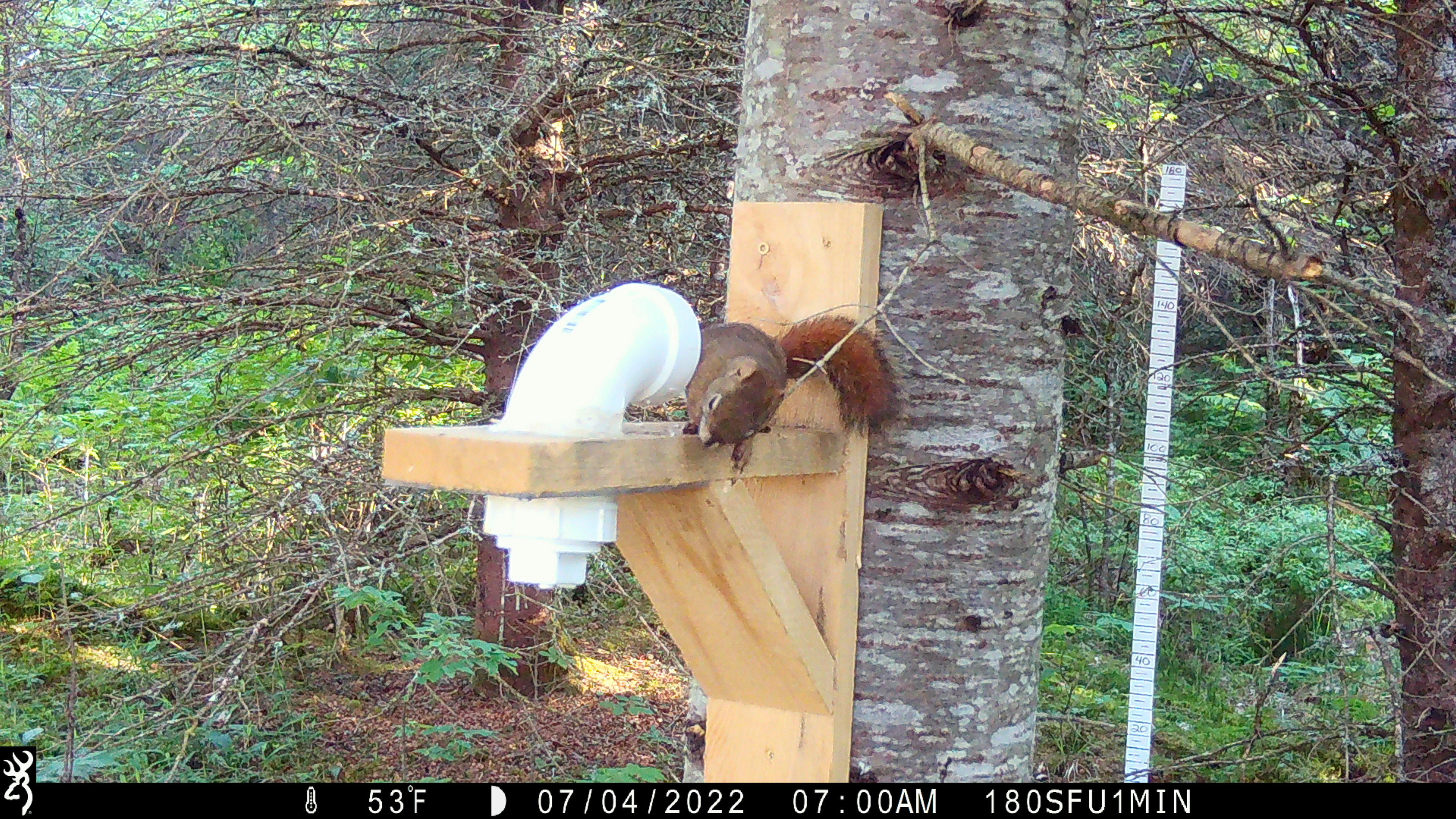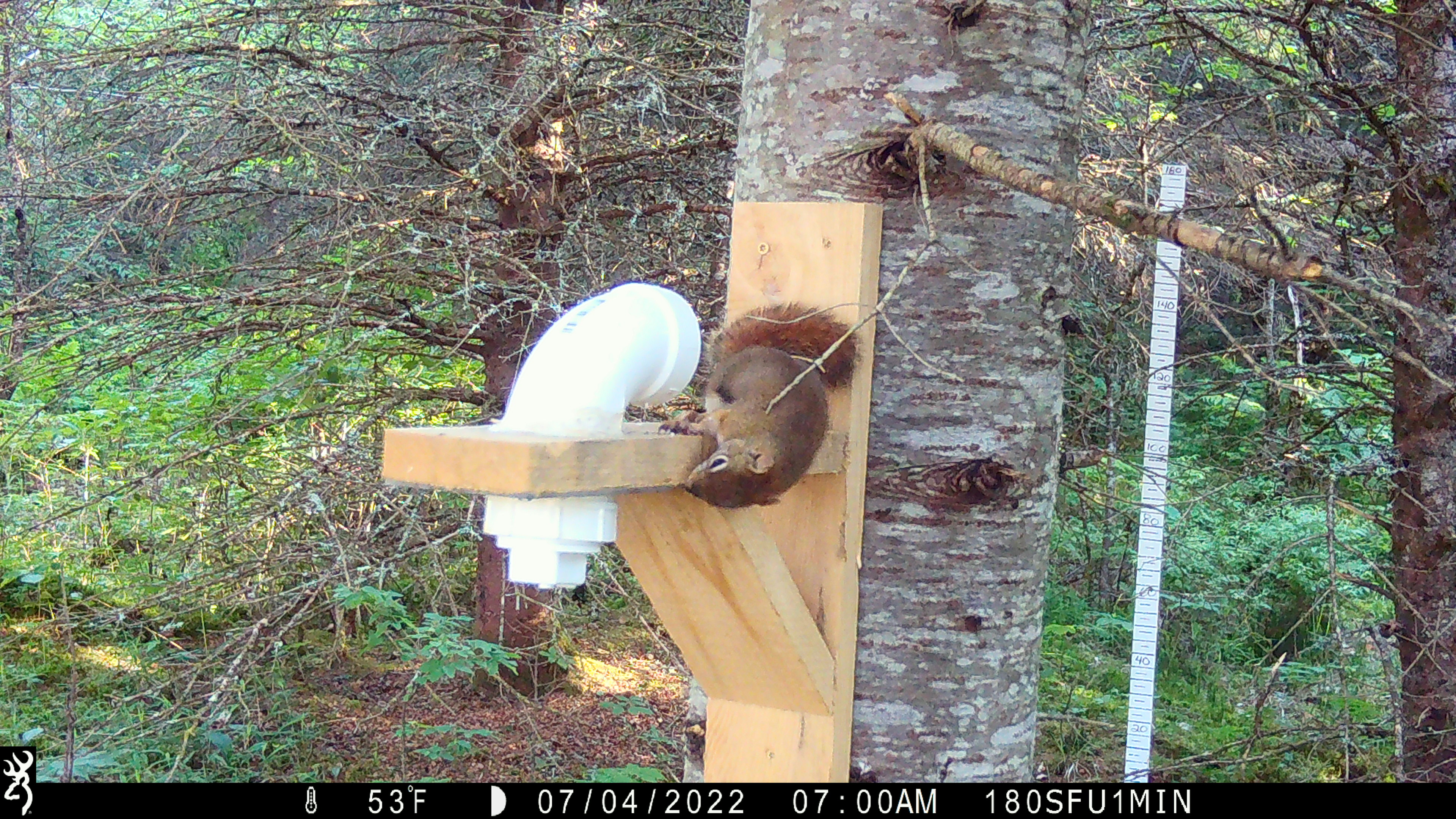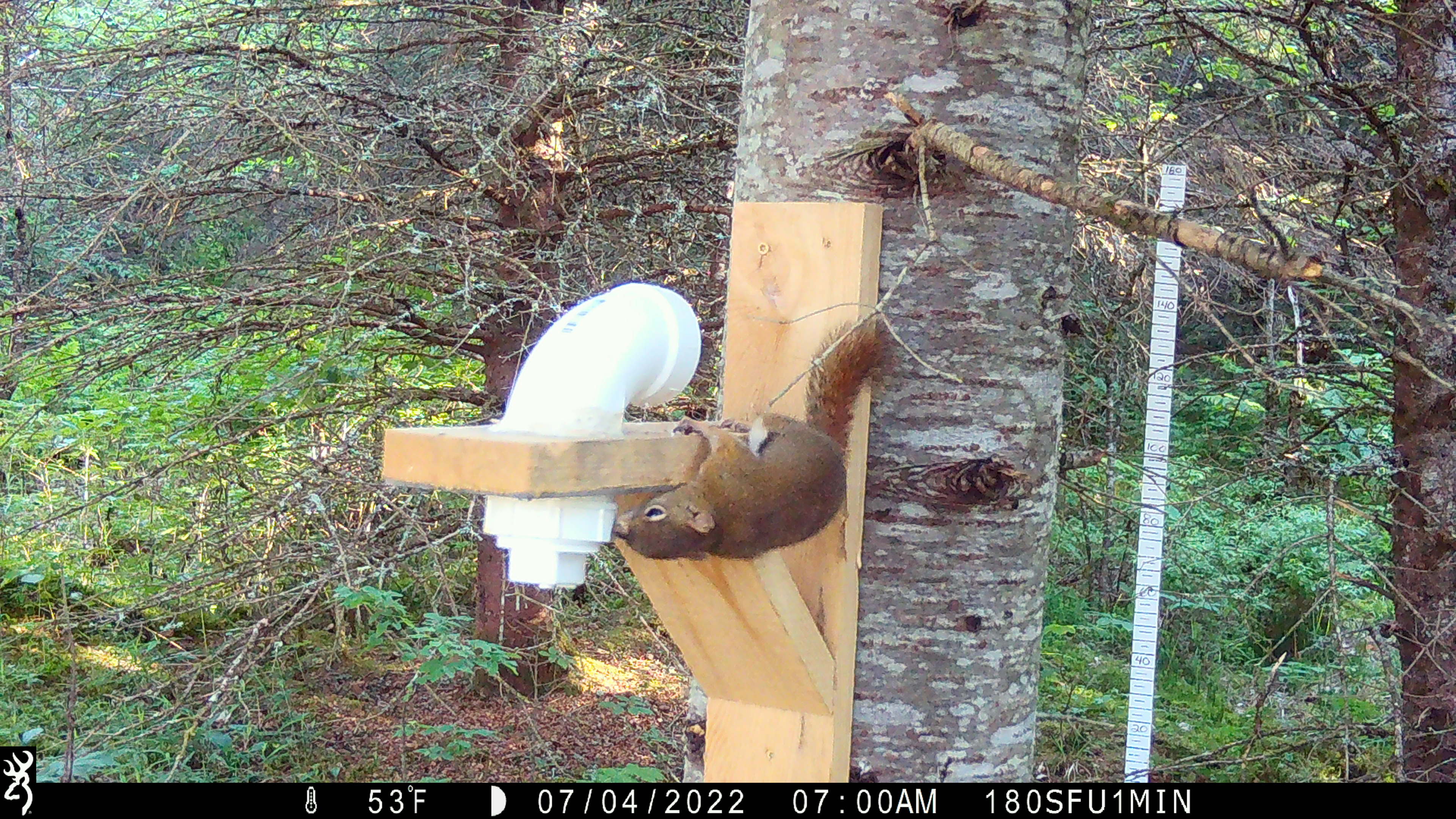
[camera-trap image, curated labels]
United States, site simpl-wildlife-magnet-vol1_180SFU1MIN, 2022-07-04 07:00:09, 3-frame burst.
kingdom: Animalia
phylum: Chordata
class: Mammalia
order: Rodentia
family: Sciuridae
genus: Tamiasciurus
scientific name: Tamiasciurus hudsonicus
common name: red squirrel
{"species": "red squirrel (Tamiasciurus hudsonicus)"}